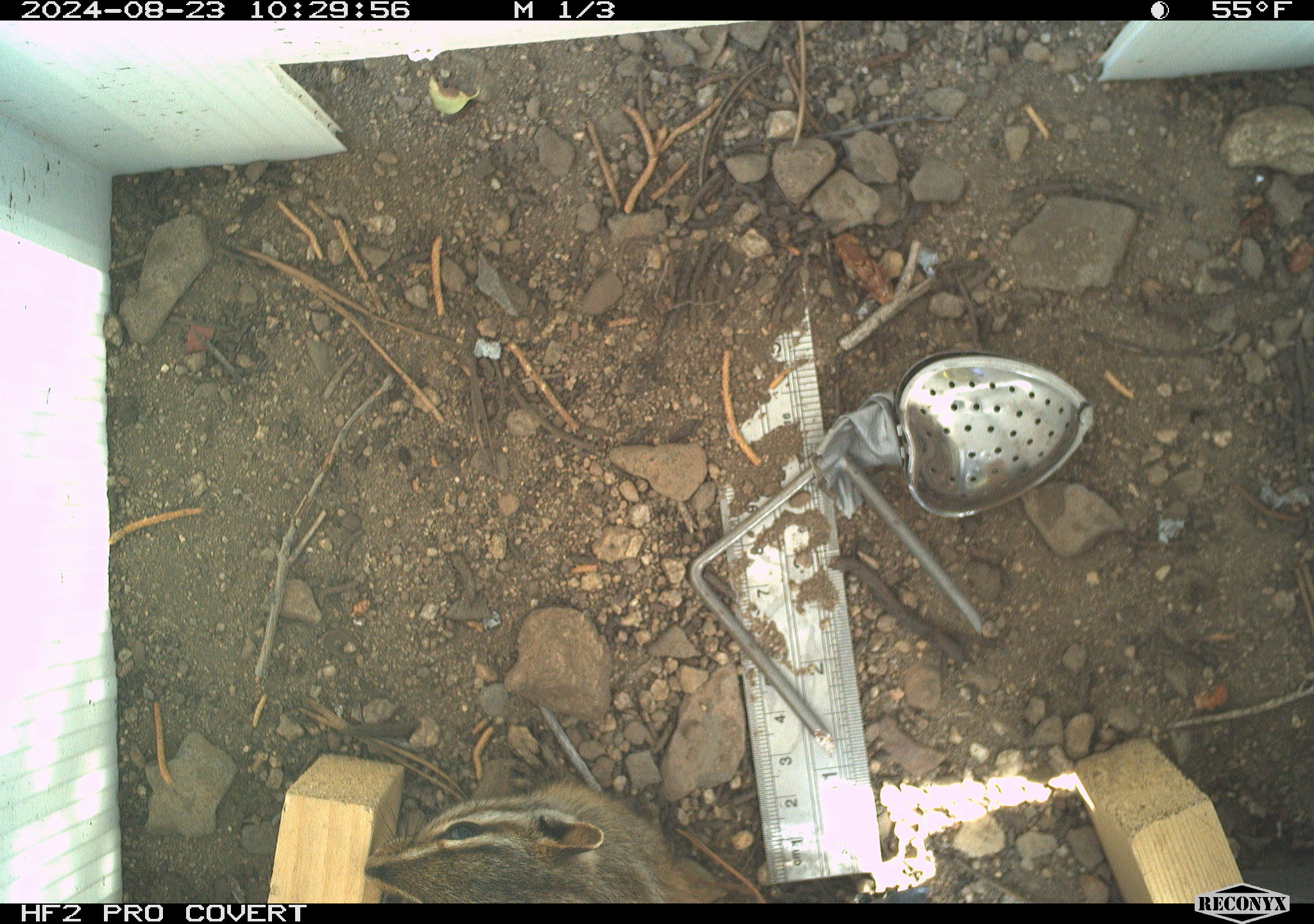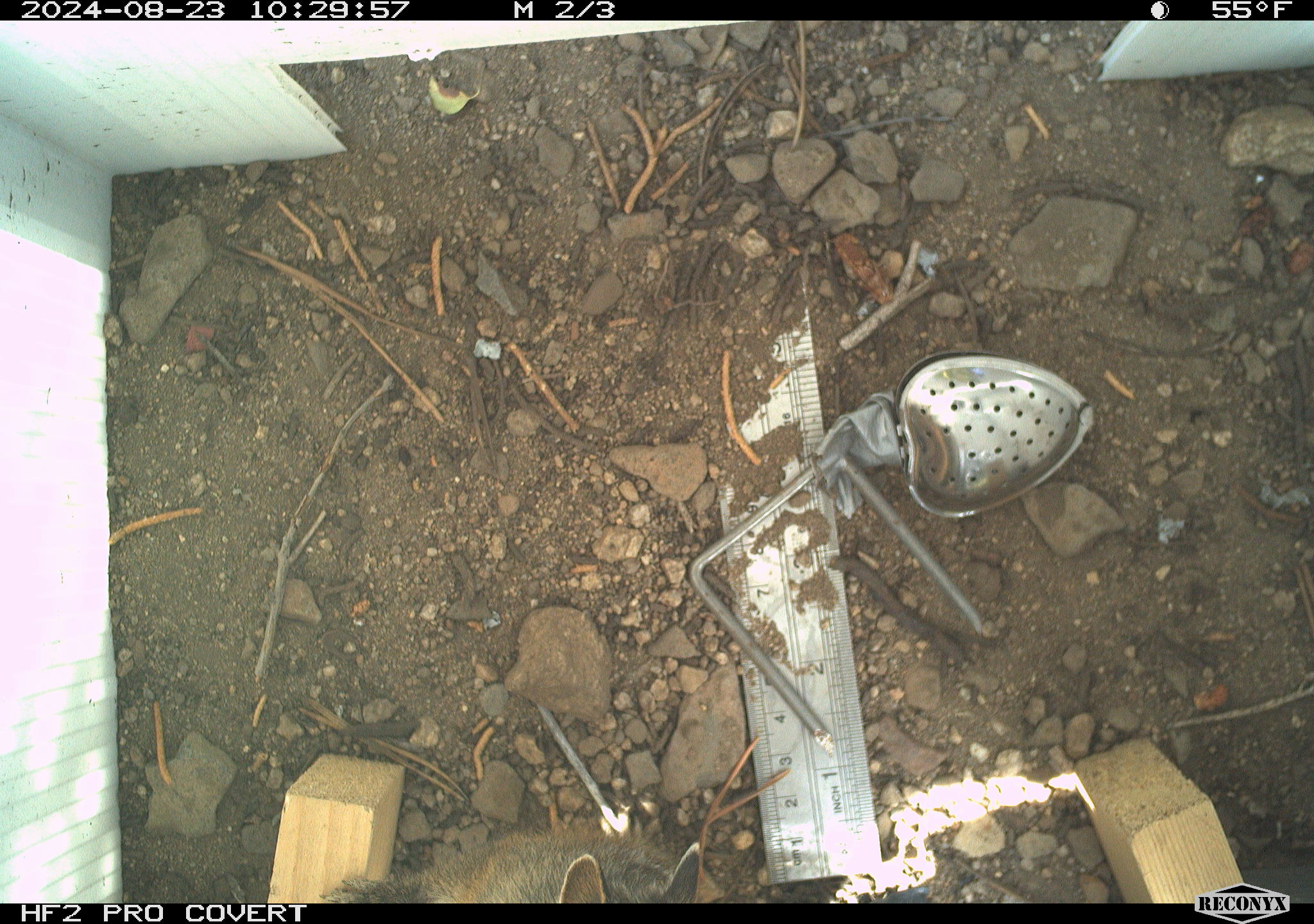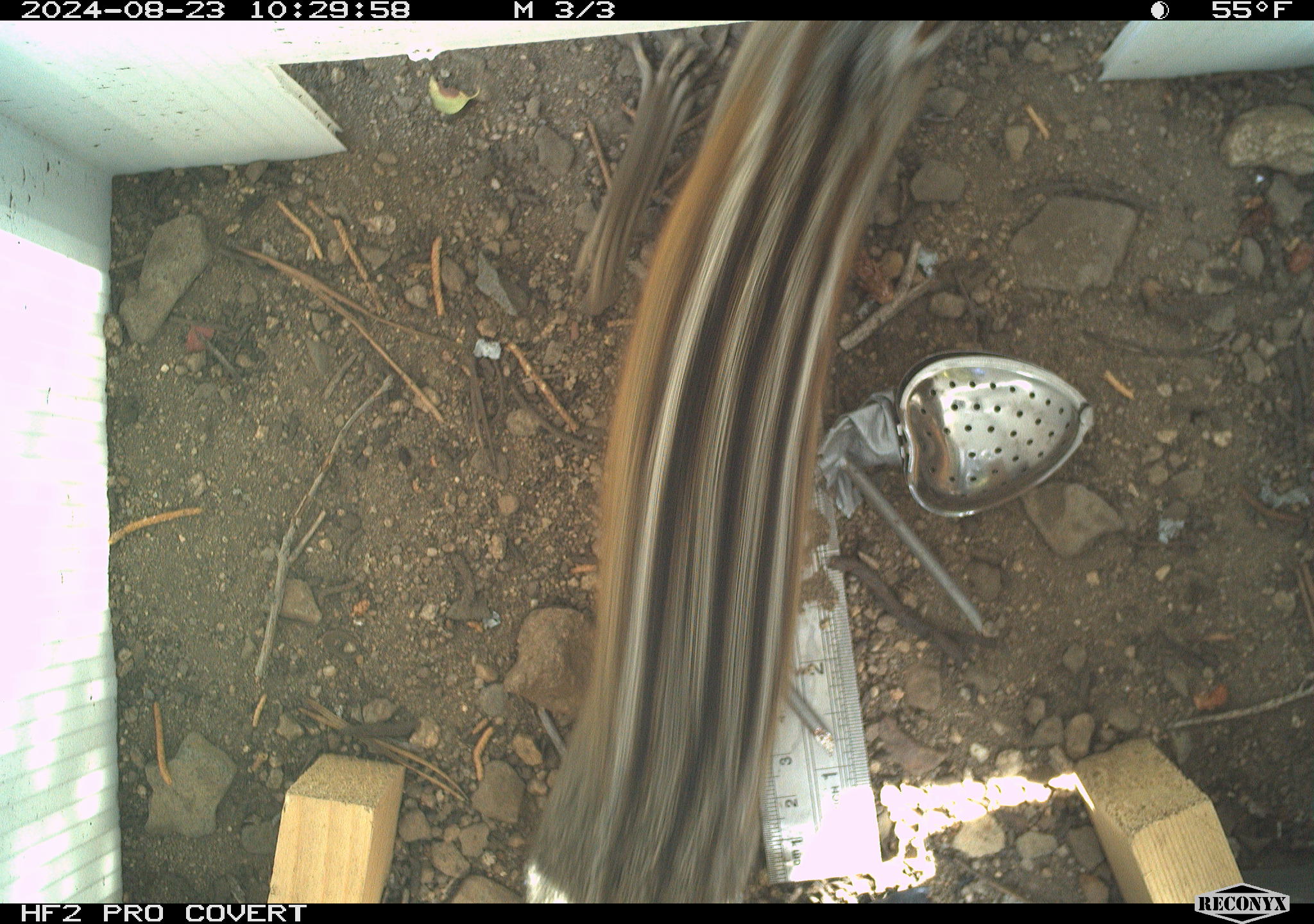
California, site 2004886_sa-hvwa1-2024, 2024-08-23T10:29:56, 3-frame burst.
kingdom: Animalia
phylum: Chordata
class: Mammalia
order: Rodentia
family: Sciuridae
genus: Neotamias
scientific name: Neotamias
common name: western chipmunks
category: neotamias species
Neotamias species (western chipmunks) (Neotamias).